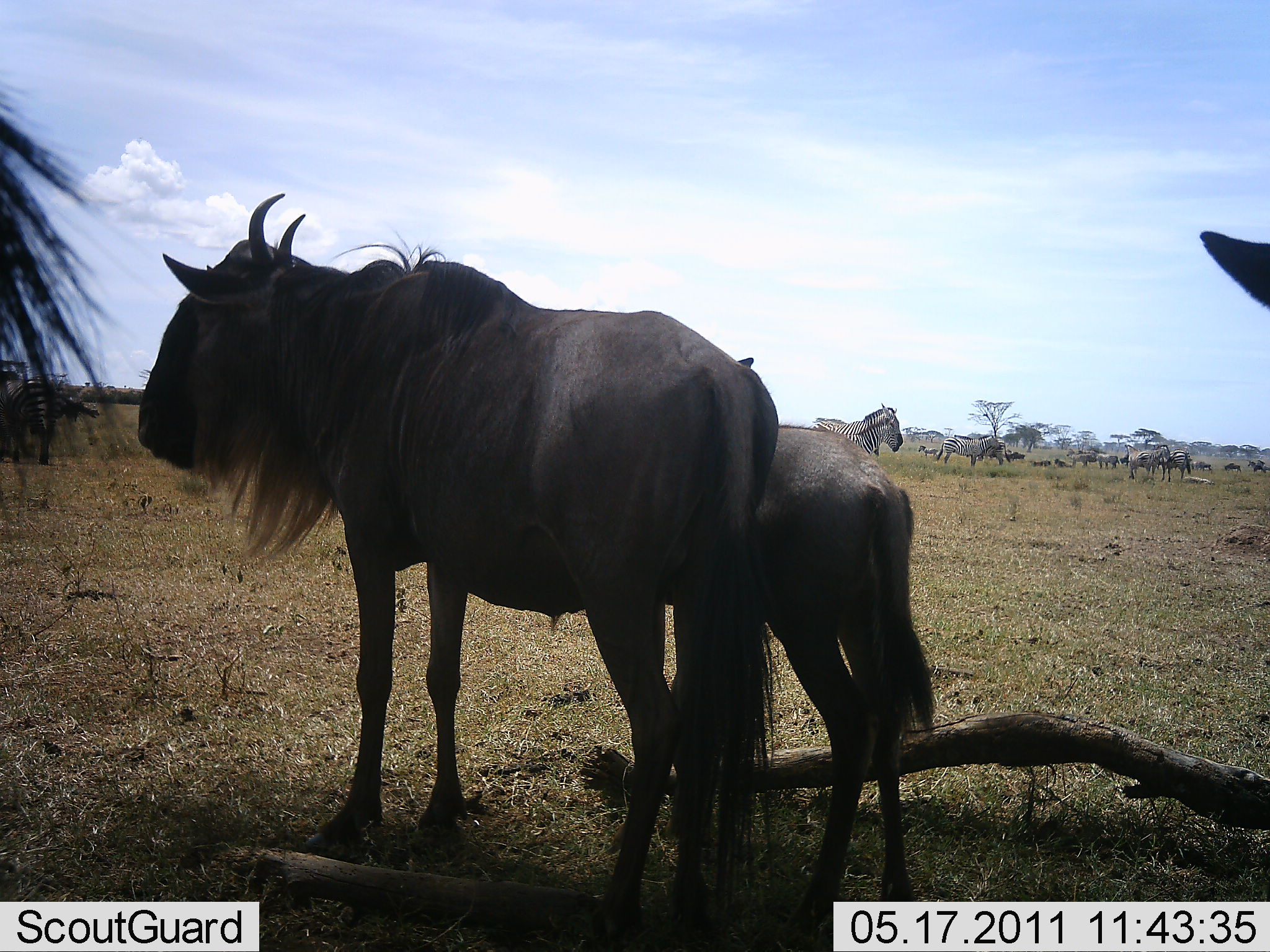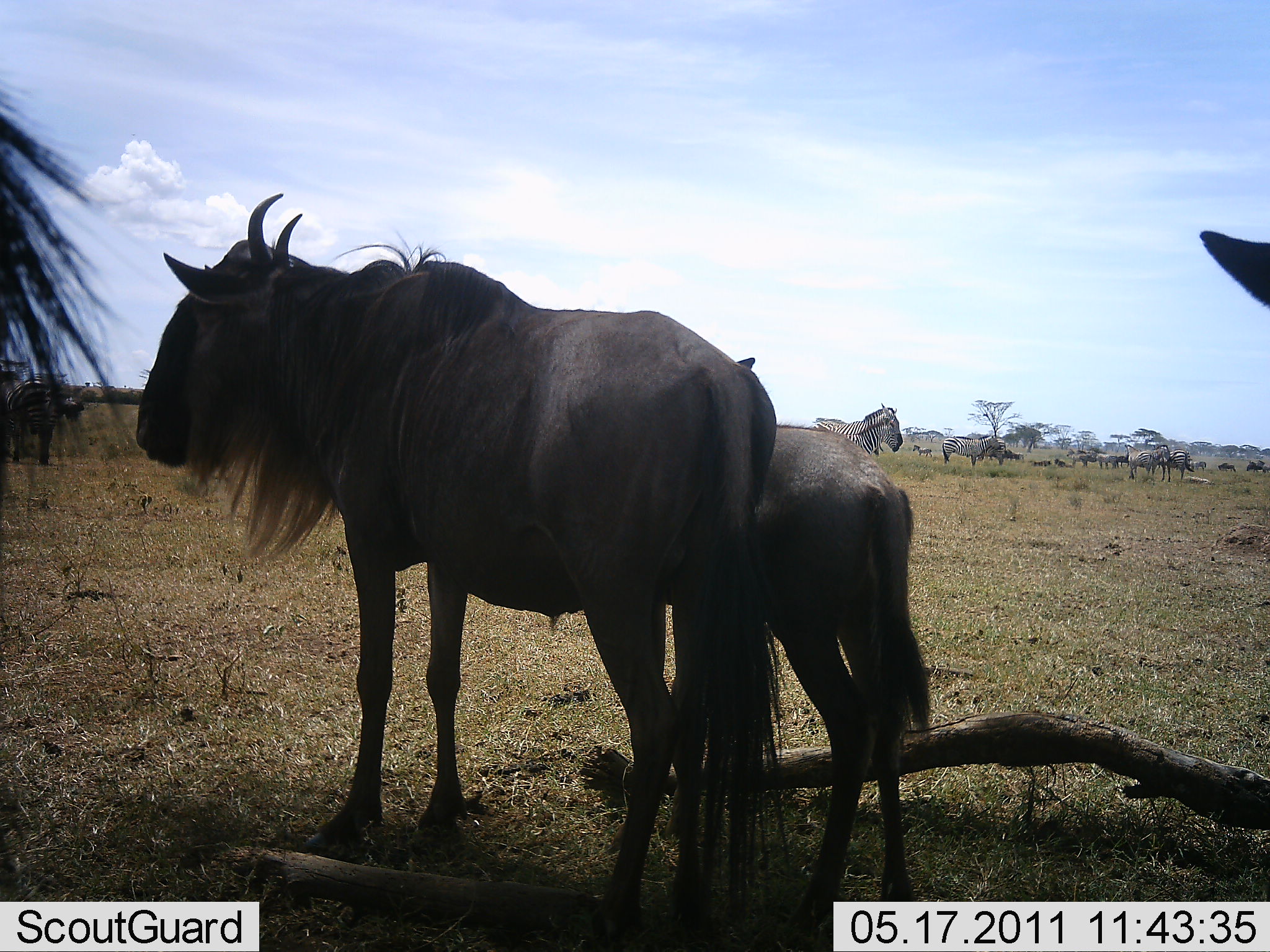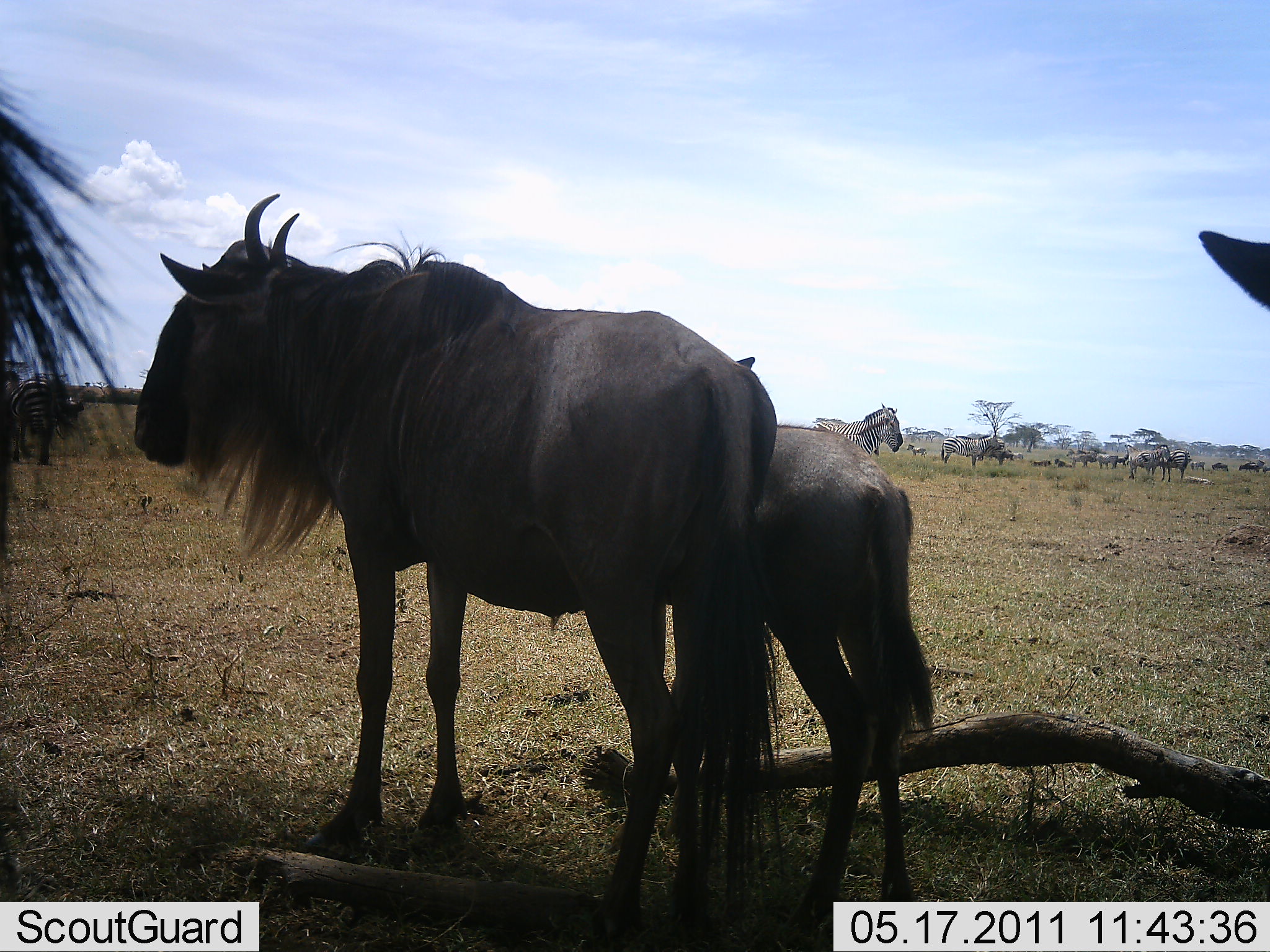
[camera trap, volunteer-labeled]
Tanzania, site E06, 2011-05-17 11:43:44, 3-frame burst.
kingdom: Animalia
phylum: Chordata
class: Mammalia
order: Artiodactyla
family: Bovidae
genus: Connochaetes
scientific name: Connochaetes taurinus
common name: blue wildebeest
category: wildebeest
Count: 4.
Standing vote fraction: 100%.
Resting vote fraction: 0%.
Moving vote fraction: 14%.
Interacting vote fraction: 0%.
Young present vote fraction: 79%.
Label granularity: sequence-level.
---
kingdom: Animalia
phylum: Chordata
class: Mammalia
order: Perissodactyla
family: Equidae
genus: Equus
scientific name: Equus quagga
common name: plains zebra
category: zebra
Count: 11-50.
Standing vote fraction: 80%.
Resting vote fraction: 0%.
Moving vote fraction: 10%.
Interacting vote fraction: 10%.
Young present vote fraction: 0%.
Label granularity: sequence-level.